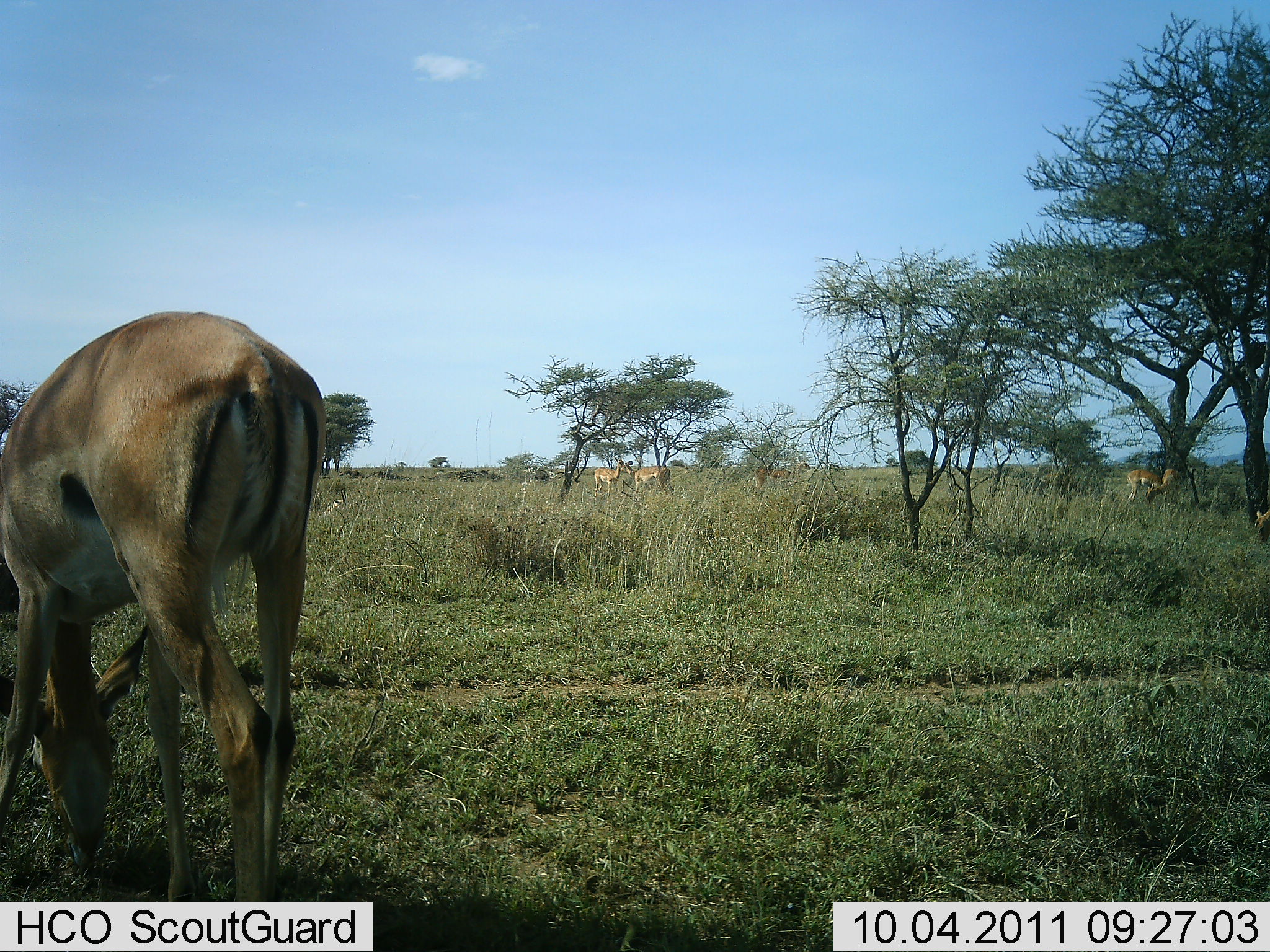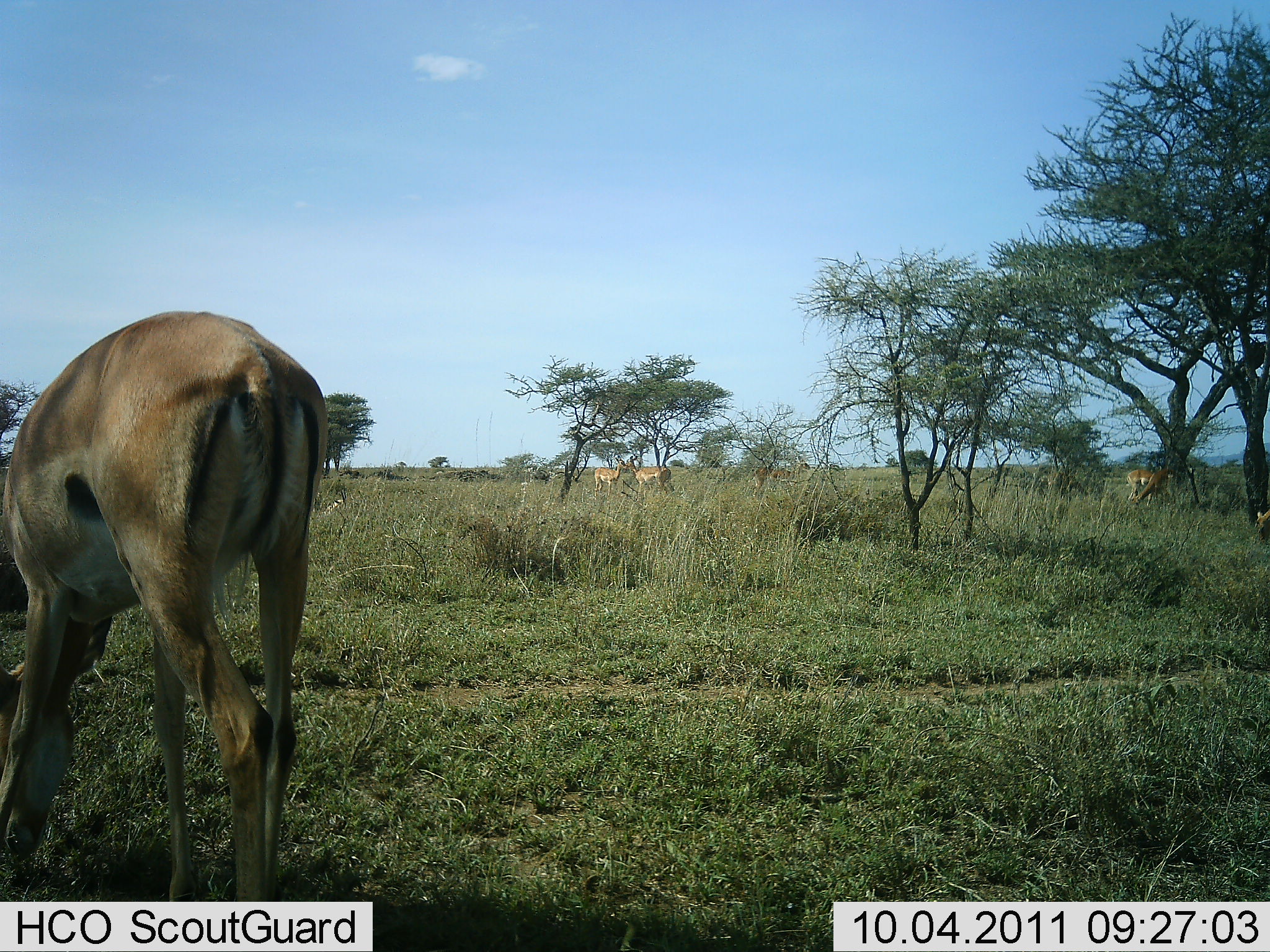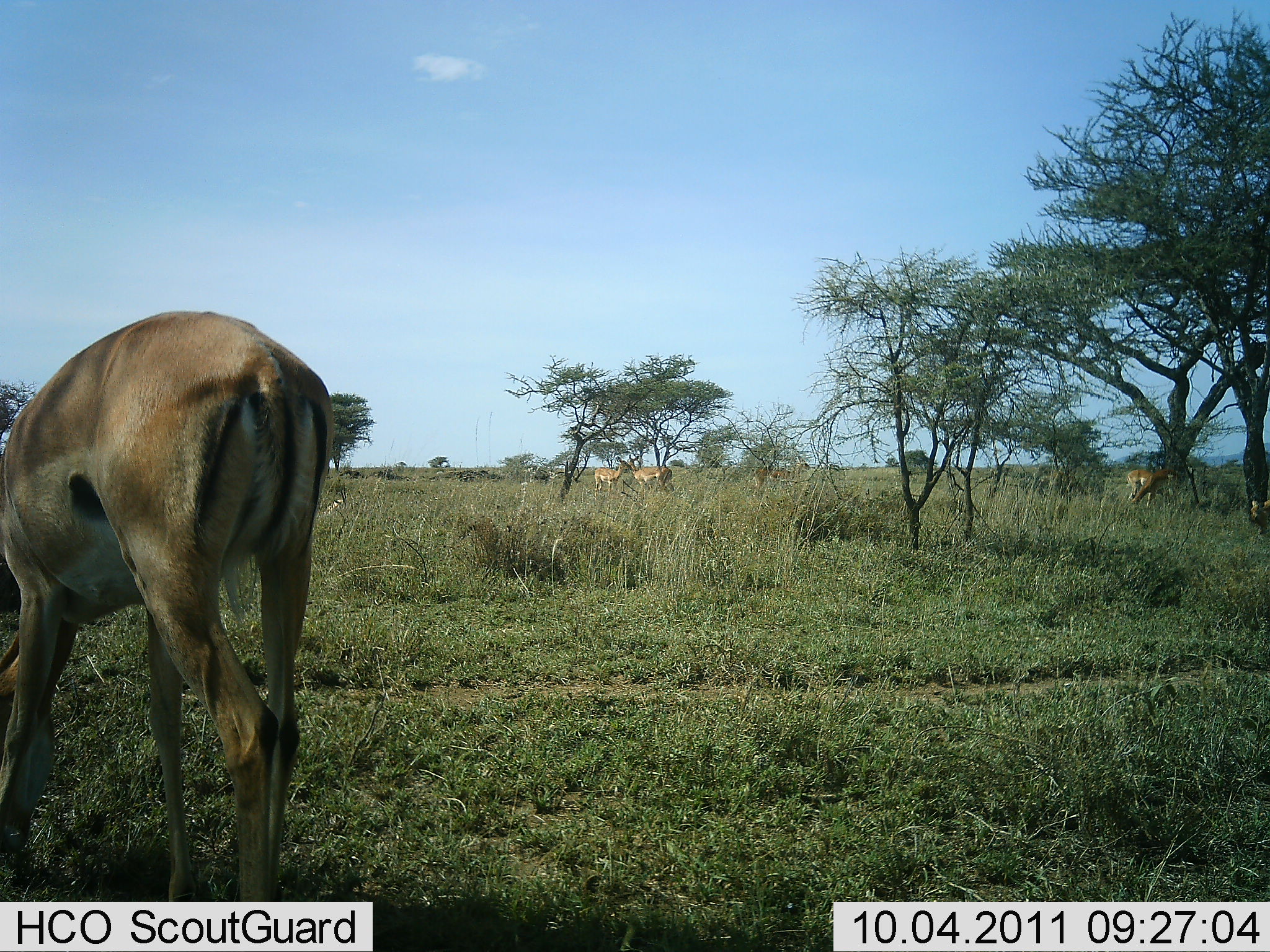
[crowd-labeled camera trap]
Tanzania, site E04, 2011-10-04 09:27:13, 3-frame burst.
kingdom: Animalia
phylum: Chordata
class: Mammalia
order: Artiodactyla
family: Bovidae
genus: Nanger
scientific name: Nanger granti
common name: grant's gazelle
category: gazellegrants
Gazellegrants (grant's gazelle) (Nanger granti), count 5. Behavior (volunteer vote fractions): standing 25%, resting 0%, moving 17%, interacting 0%. Young present (vote fraction): 0%. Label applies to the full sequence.